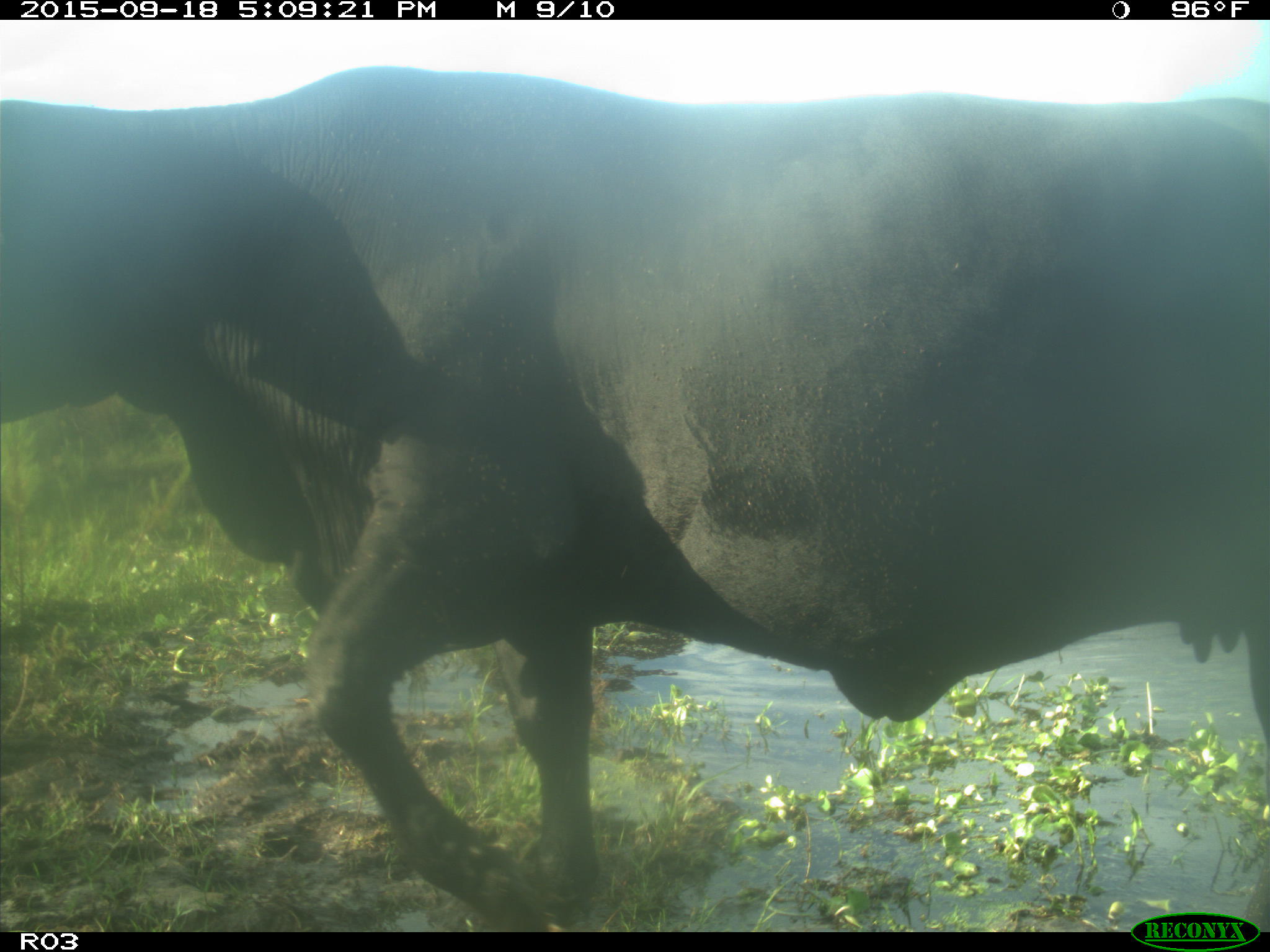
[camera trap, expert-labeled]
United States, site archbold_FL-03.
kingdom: Animalia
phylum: Chordata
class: Mammalia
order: Artiodactyla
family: Bovidae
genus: Bos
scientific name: Bos taurus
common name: domestic cow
Bos taurus (domestic cow).